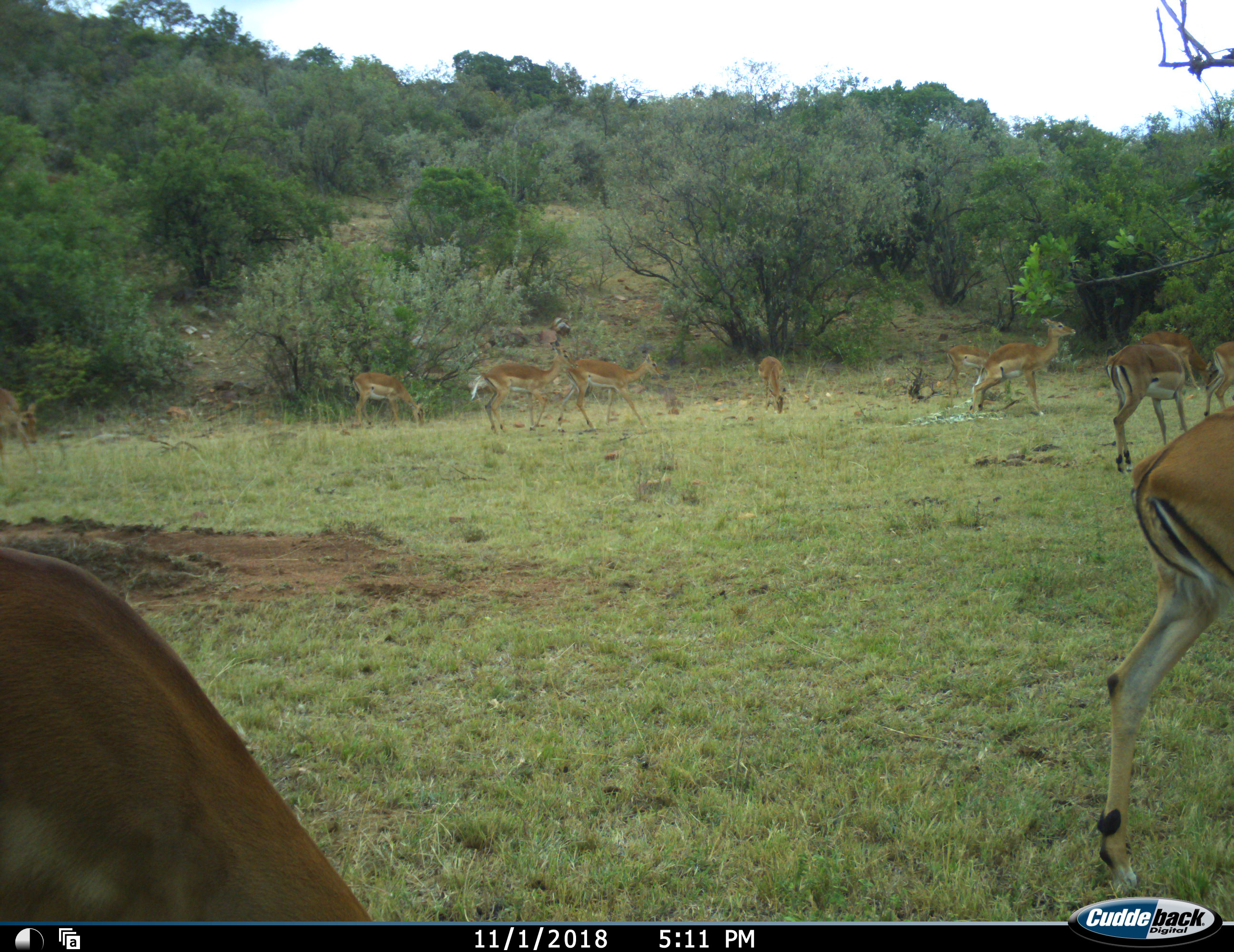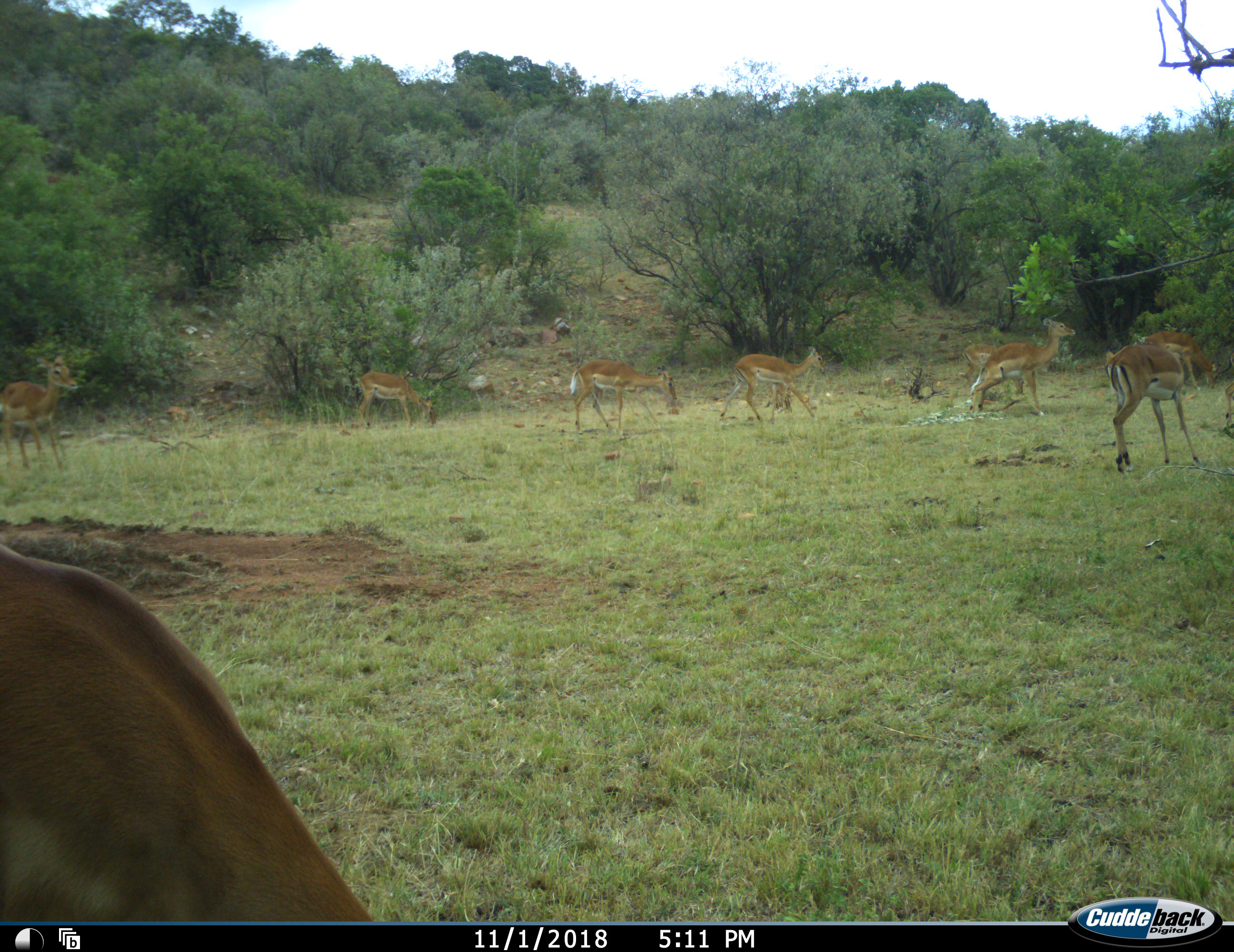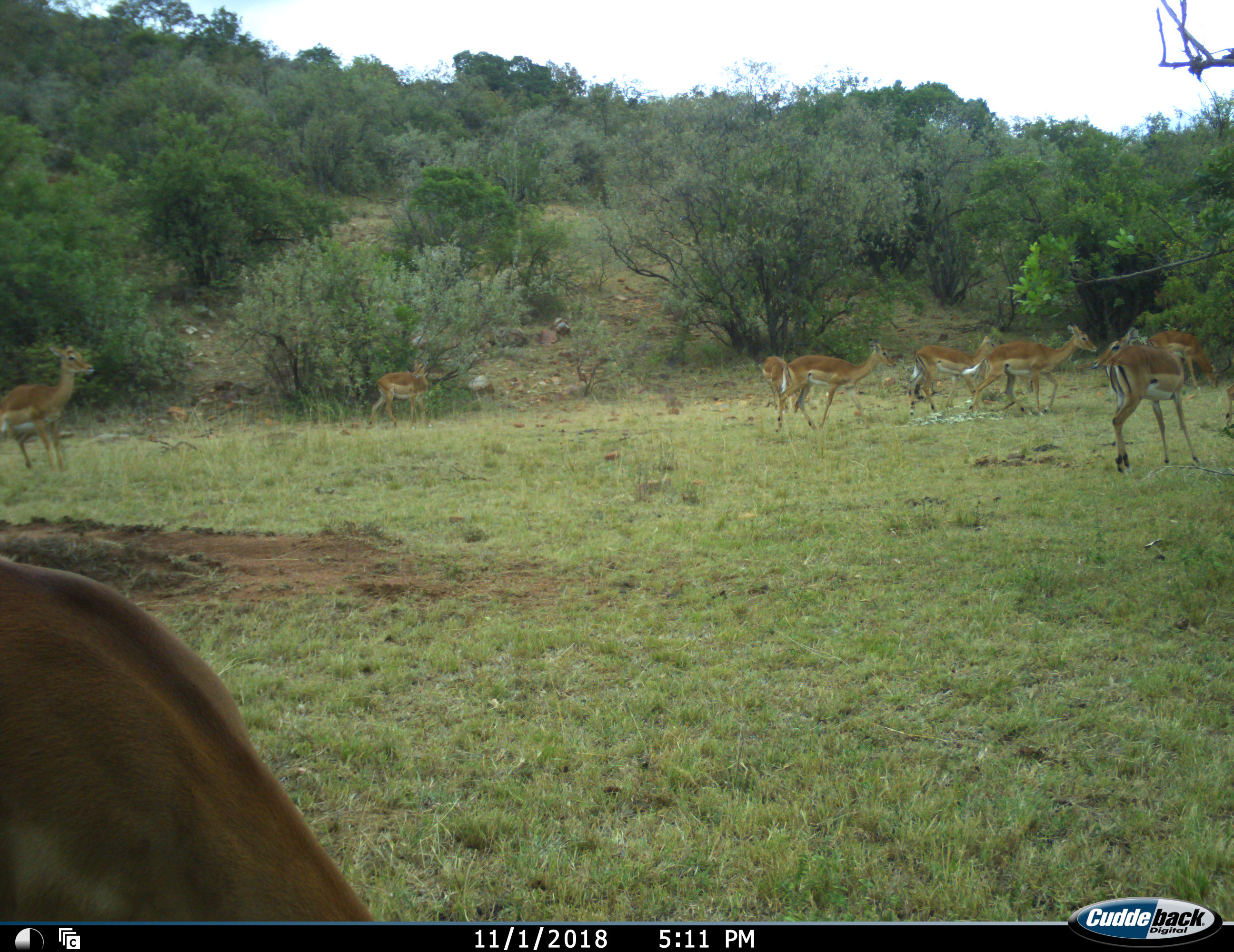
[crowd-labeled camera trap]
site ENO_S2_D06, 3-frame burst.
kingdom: Animalia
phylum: Chordata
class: Mammalia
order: Artiodactyla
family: Bovidae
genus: Aepyceros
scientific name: Aepyceros melampus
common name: impala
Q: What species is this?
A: Impala (Aepyceros melampus).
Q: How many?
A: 11-50.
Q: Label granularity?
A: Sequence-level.